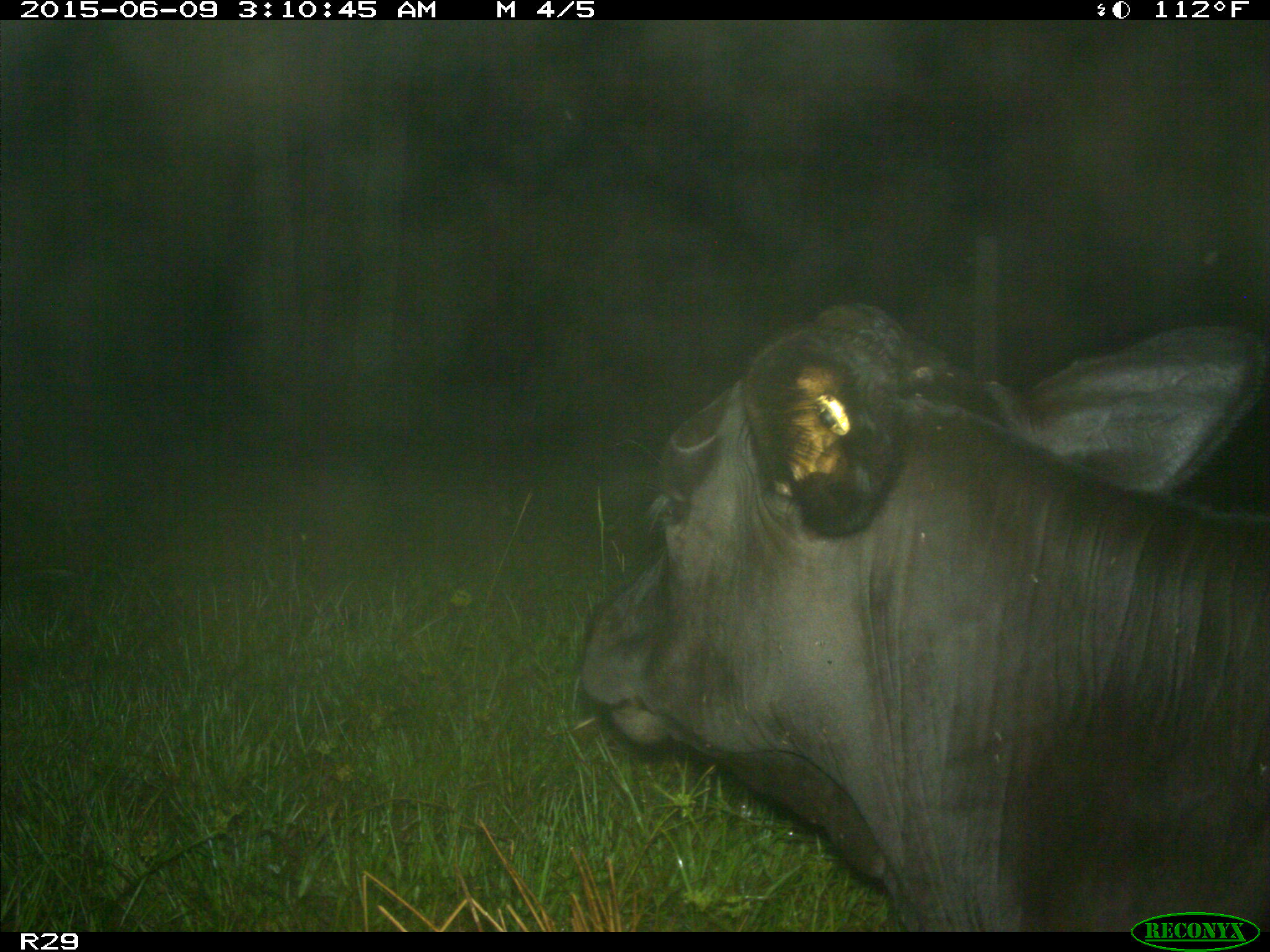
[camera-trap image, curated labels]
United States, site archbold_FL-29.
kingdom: Animalia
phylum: Chordata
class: Mammalia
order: Artiodactyla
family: Bovidae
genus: Bos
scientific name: Bos taurus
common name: domestic cow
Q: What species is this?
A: Bos taurus (domestic cow).